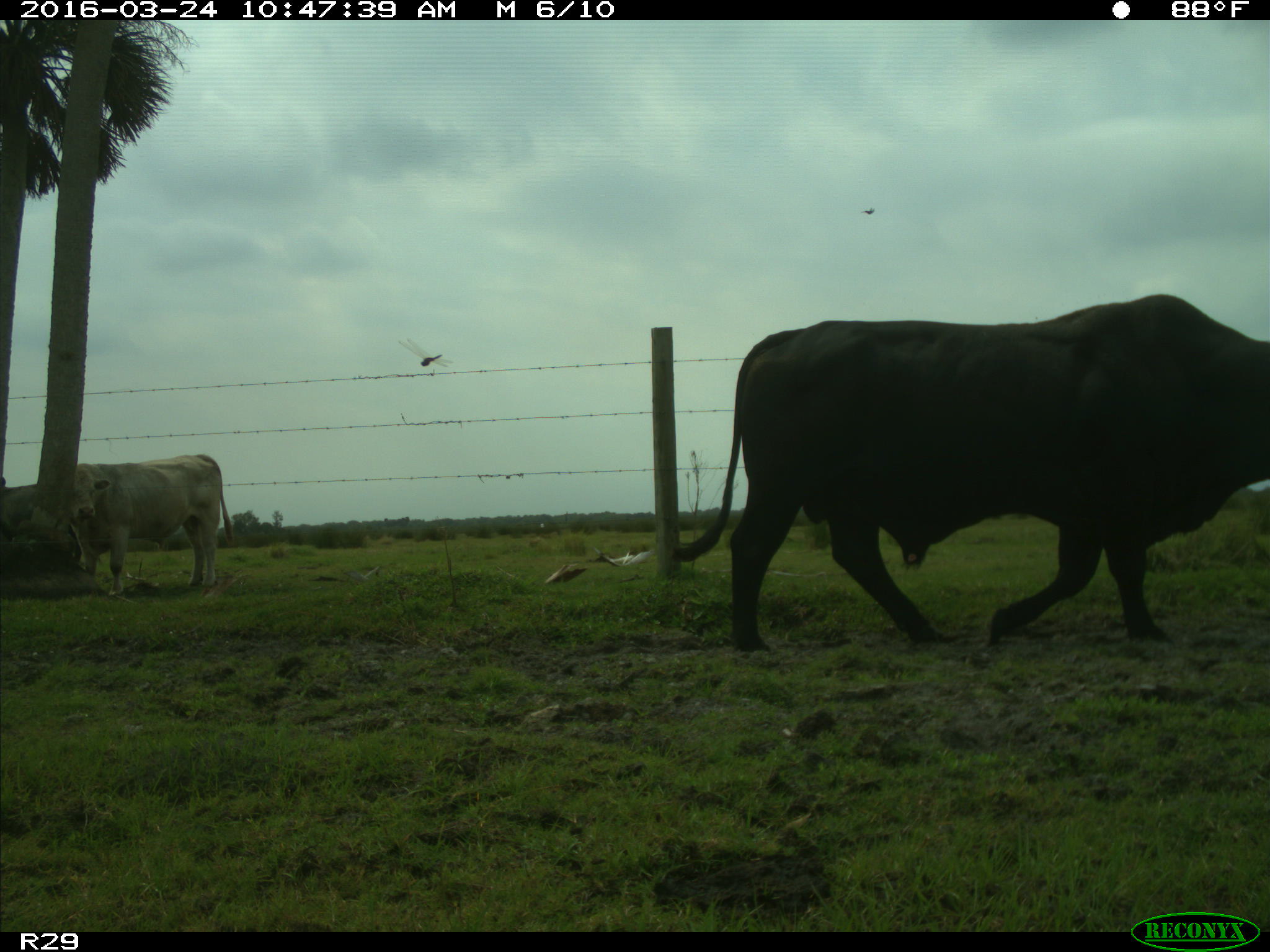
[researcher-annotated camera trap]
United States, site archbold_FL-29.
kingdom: Animalia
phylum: Chordata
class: Mammalia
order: Artiodactyla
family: Bovidae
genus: Bos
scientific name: Bos taurus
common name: domestic cow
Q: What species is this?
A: Bos taurus (domestic cow).